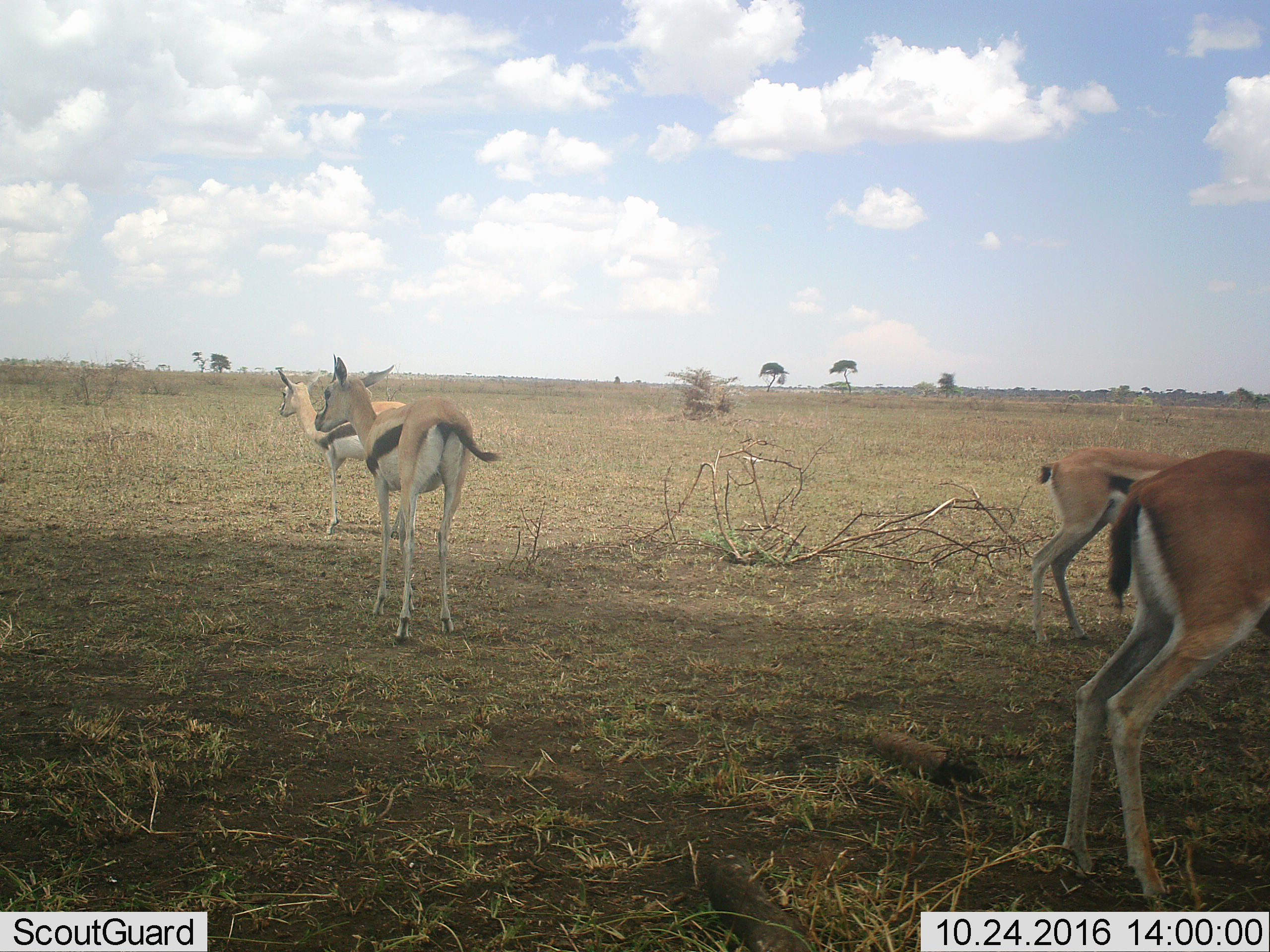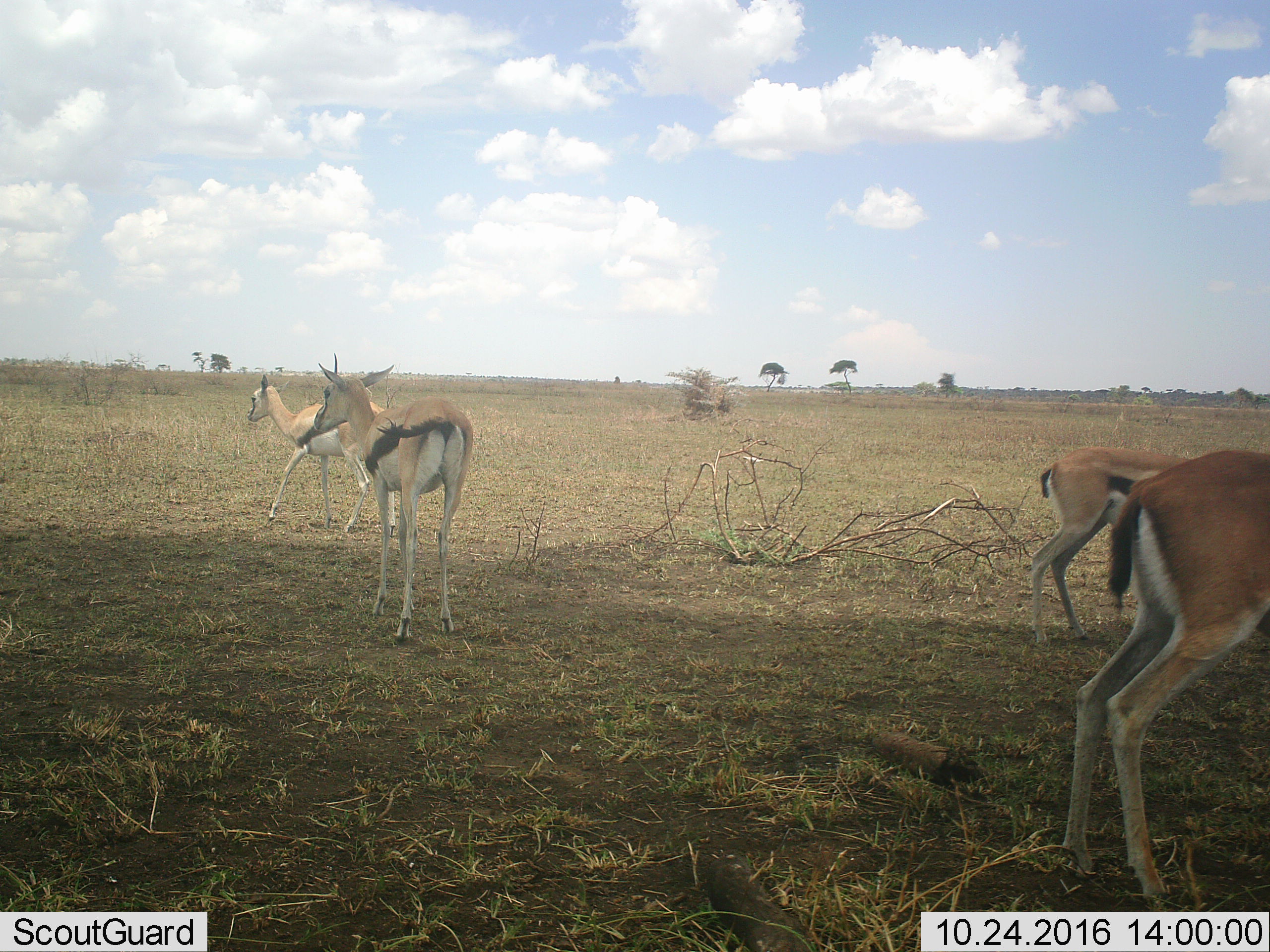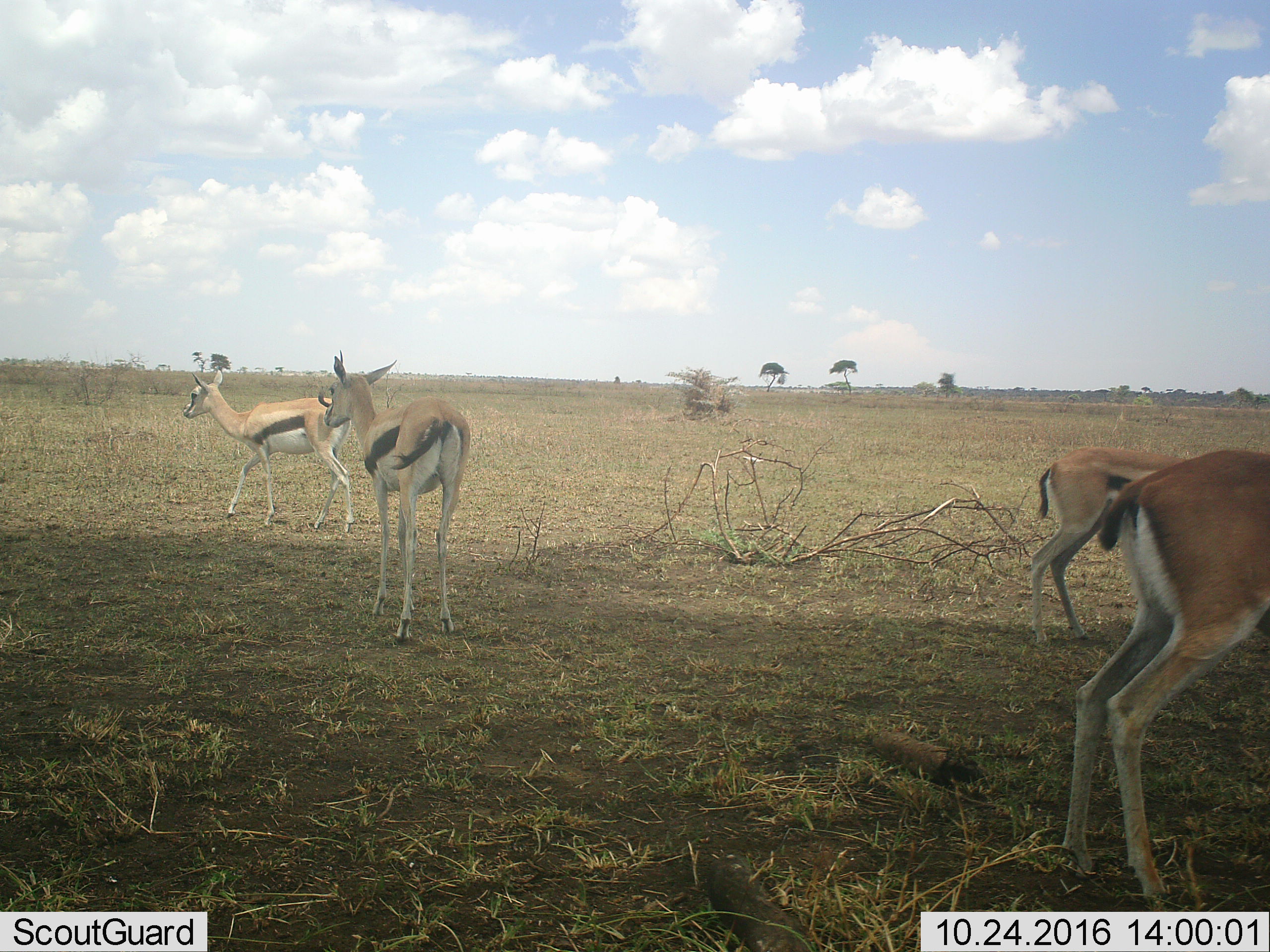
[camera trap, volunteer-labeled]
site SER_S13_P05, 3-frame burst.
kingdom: Animalia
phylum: Chordata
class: Mammalia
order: Artiodactyla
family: Bovidae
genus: Eudorcas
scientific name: Eudorcas thomsonii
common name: thomson's gazelle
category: gazellethomsons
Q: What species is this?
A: Gazellethomsons (thomson's gazelle) (Eudorcas thomsonii).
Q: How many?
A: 4.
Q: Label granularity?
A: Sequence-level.